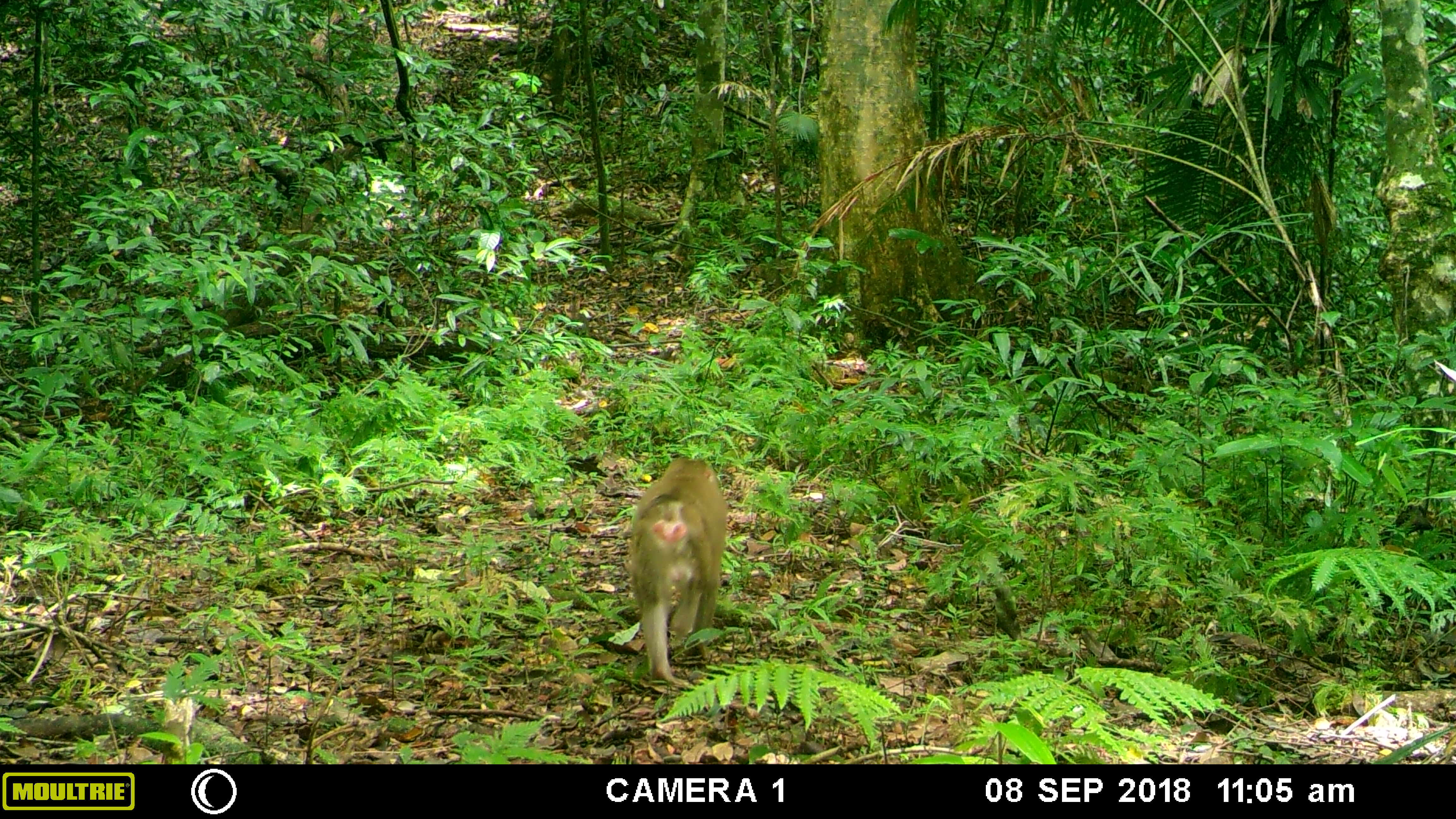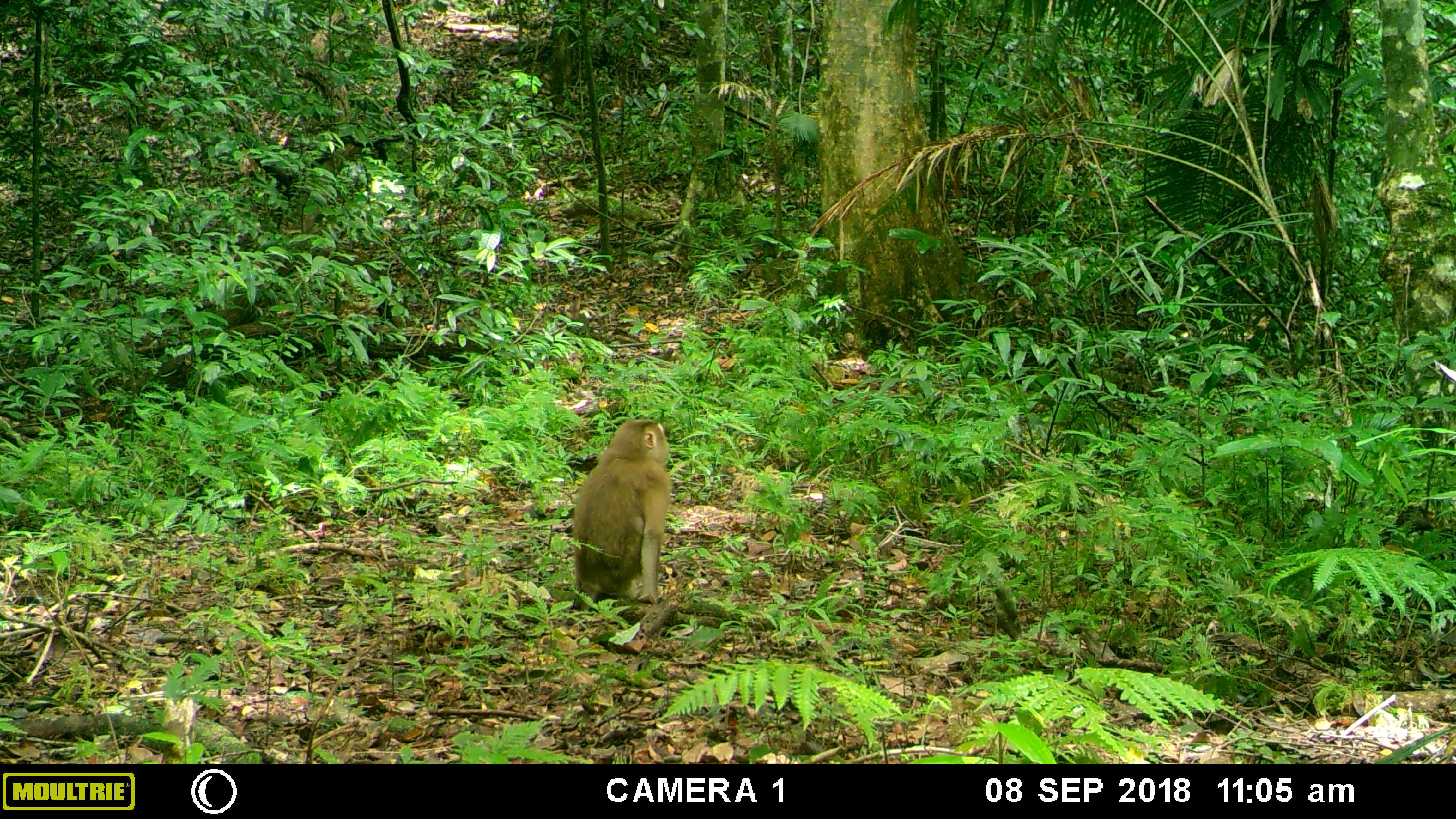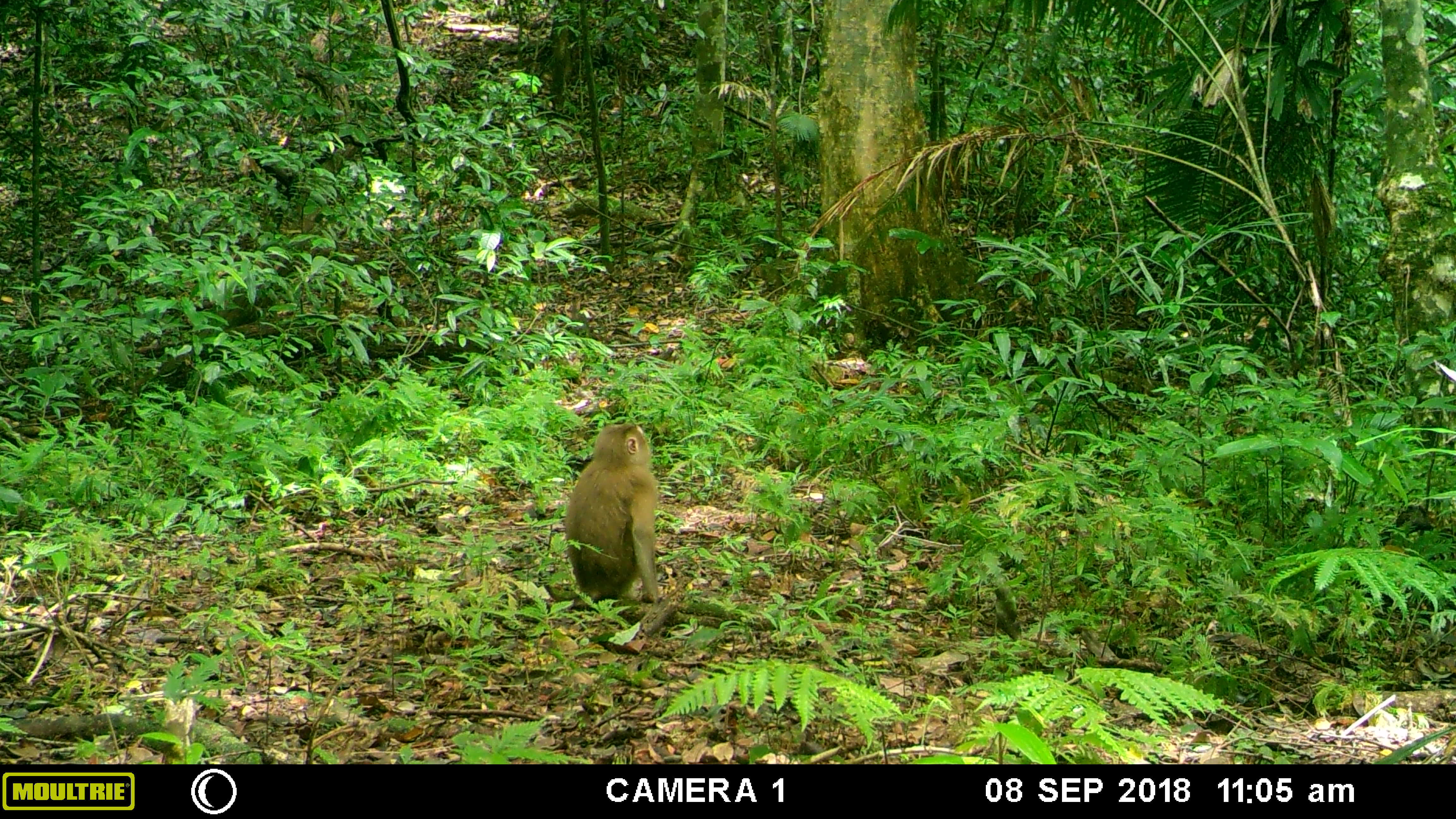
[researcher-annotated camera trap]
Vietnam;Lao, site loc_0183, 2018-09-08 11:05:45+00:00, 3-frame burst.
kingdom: Animalia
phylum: Chordata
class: Mammalia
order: Primates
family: Cercopithecidae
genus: Macaca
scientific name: Macaca nemestrina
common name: pig-tailed macaque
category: pig tailed macaque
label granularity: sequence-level